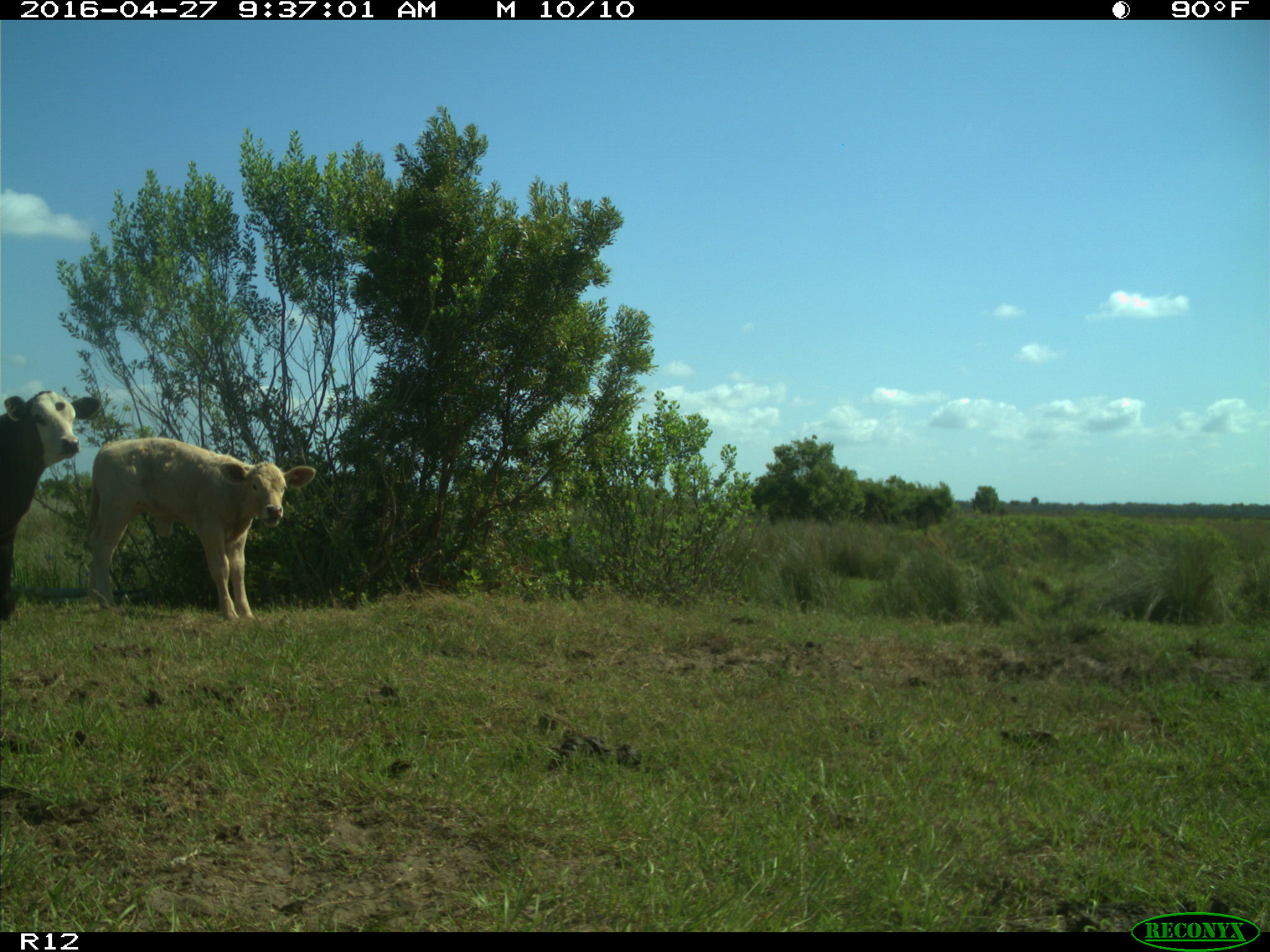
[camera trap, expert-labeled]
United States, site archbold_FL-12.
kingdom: Animalia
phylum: Chordata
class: Mammalia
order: Artiodactyla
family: Bovidae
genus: Bos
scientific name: Bos taurus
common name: domestic cow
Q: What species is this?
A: Bos taurus (domestic cow).